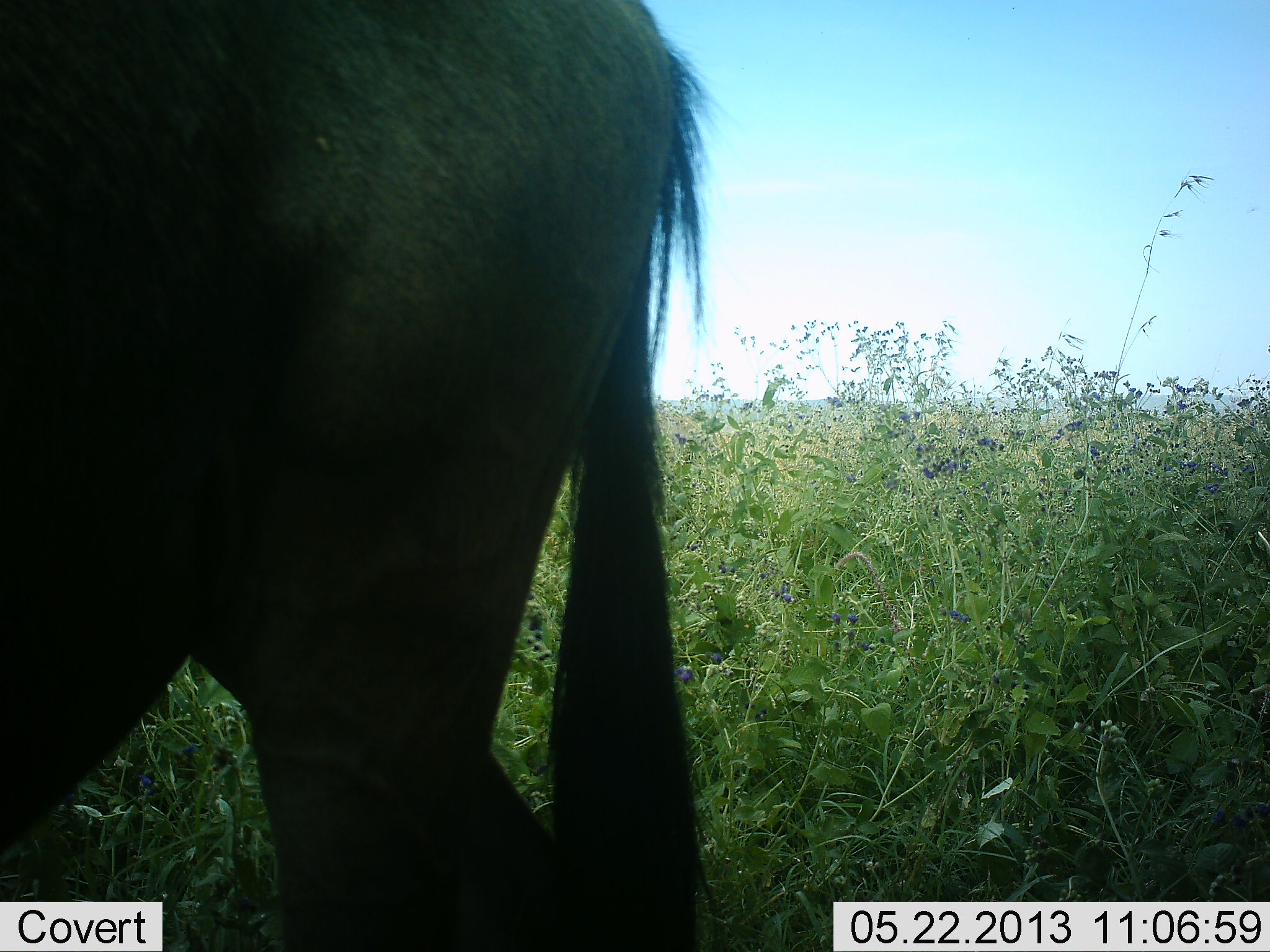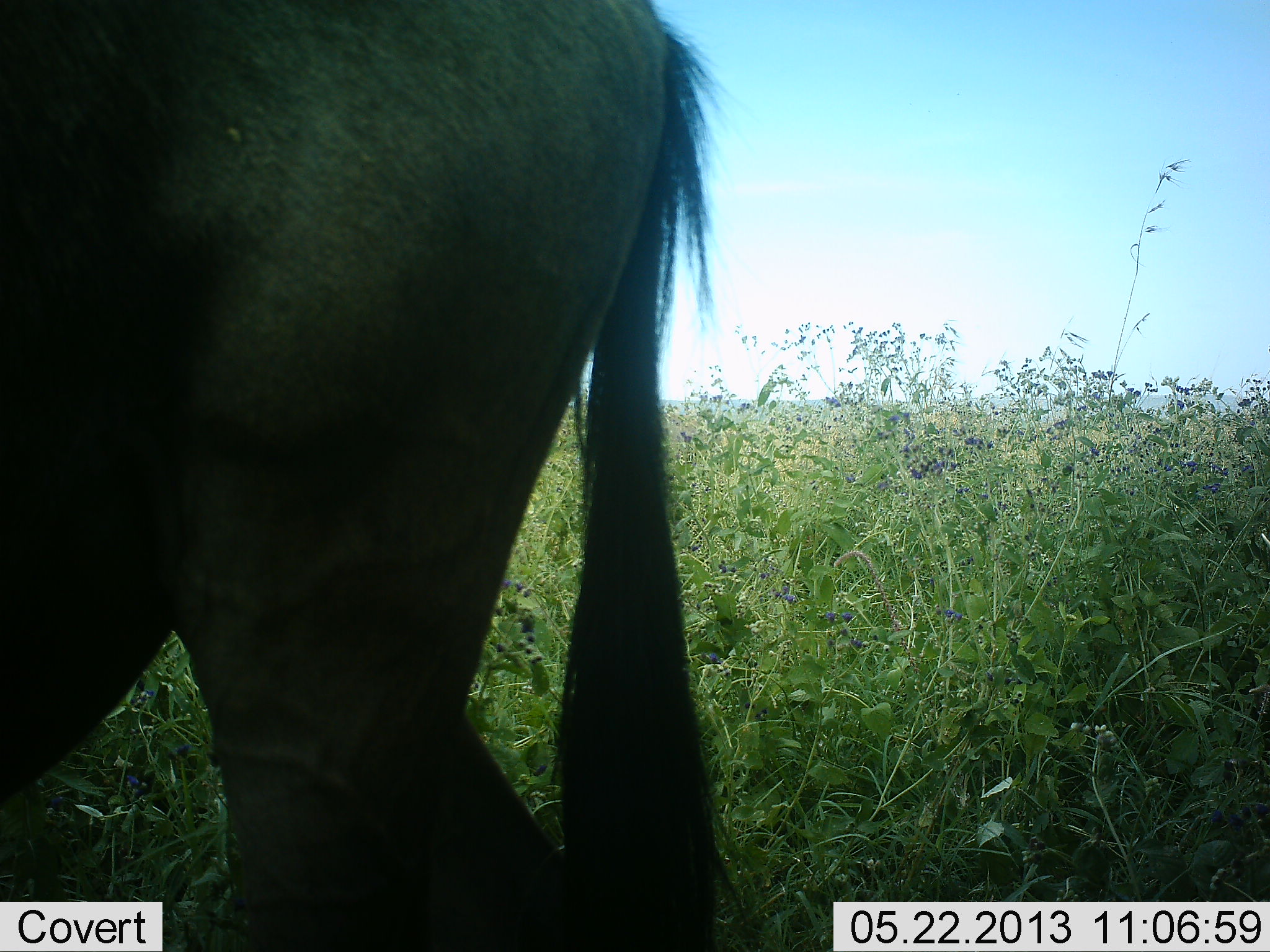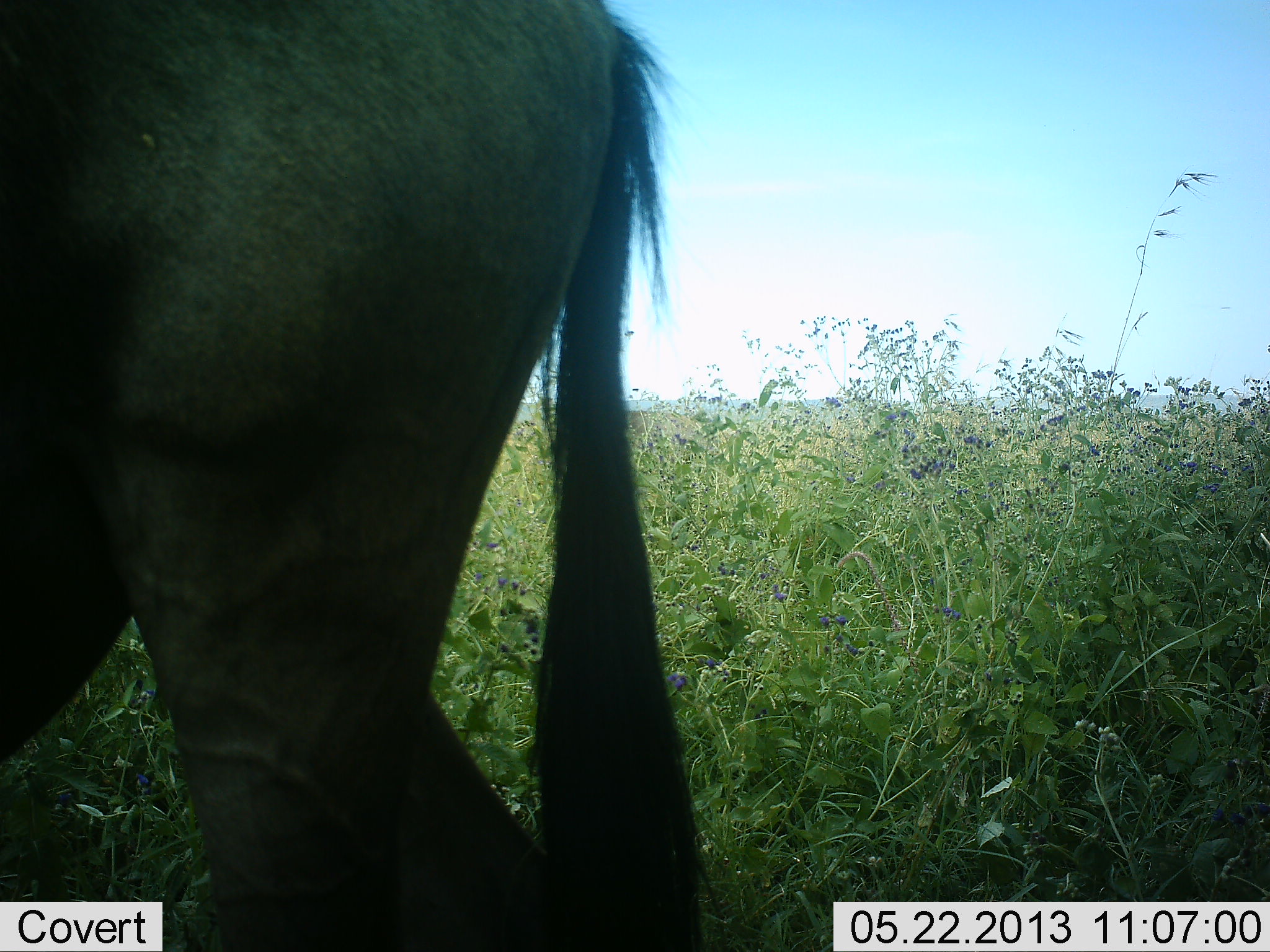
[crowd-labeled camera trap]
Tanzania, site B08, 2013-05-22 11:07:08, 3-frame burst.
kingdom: Animalia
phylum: Chordata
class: Mammalia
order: Artiodactyla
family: Bovidae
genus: Connochaetes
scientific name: Connochaetes taurinus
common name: blue wildebeest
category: wildebeest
Wildebeest (blue wildebeest) (Connochaetes taurinus), count 1. Behavior (volunteer vote fractions): standing 90%, resting 0%, moving 0%, interacting 0%. Young present (vote fraction): 0%. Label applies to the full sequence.